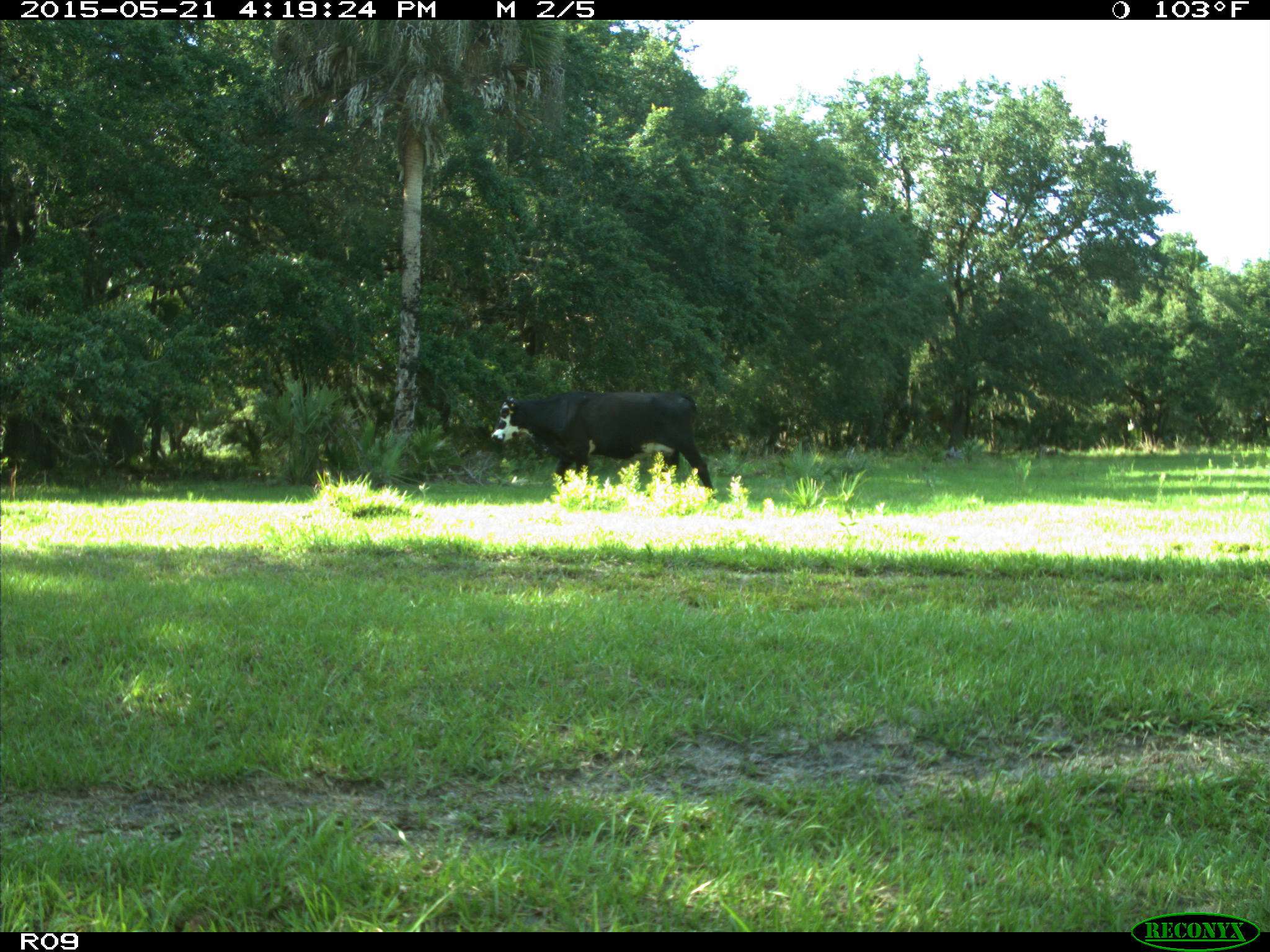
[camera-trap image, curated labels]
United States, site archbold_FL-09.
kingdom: Animalia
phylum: Chordata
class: Mammalia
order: Artiodactyla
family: Bovidae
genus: Bos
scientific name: Bos taurus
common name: domestic cow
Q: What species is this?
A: Bos taurus (domestic cow).